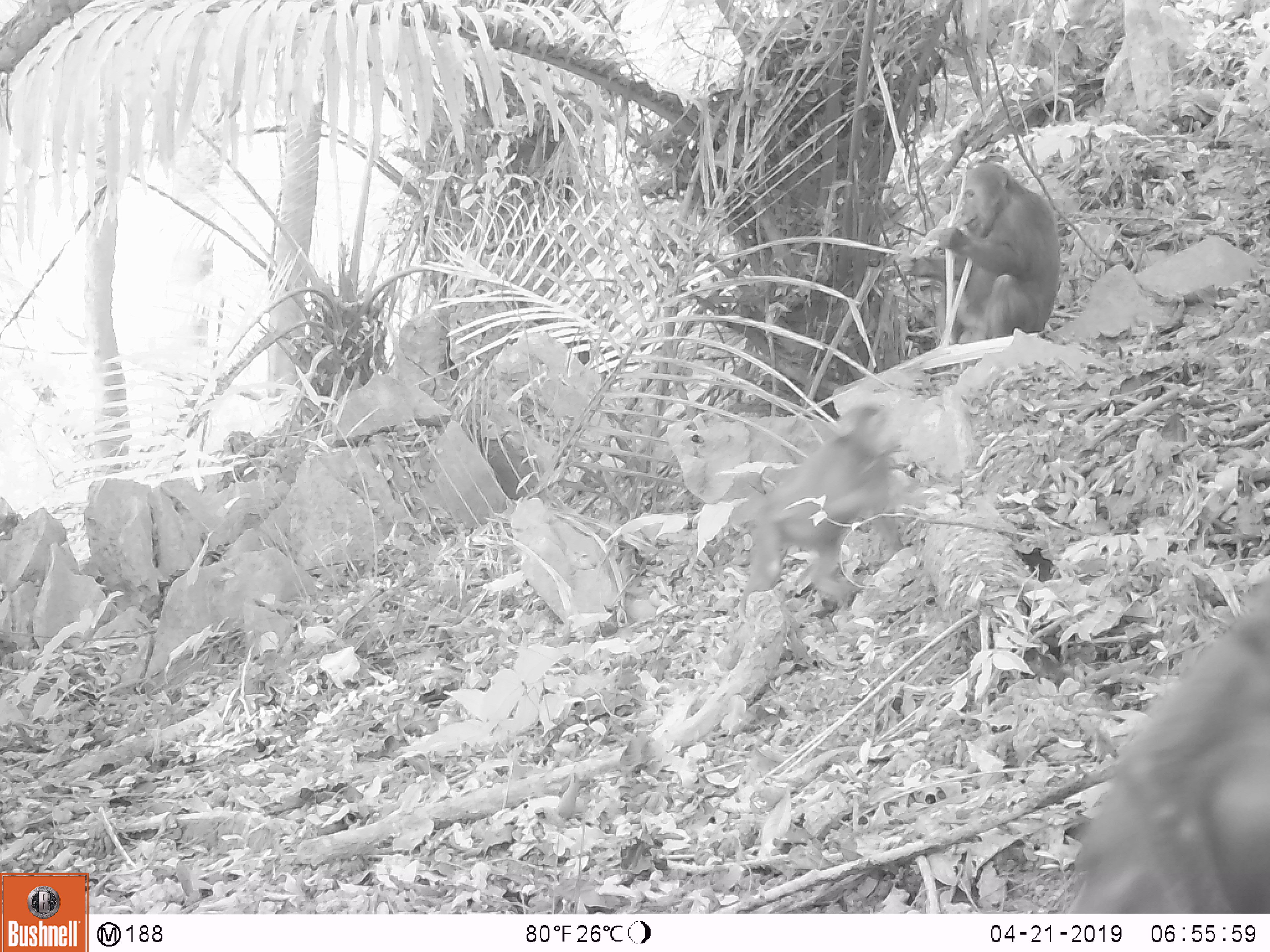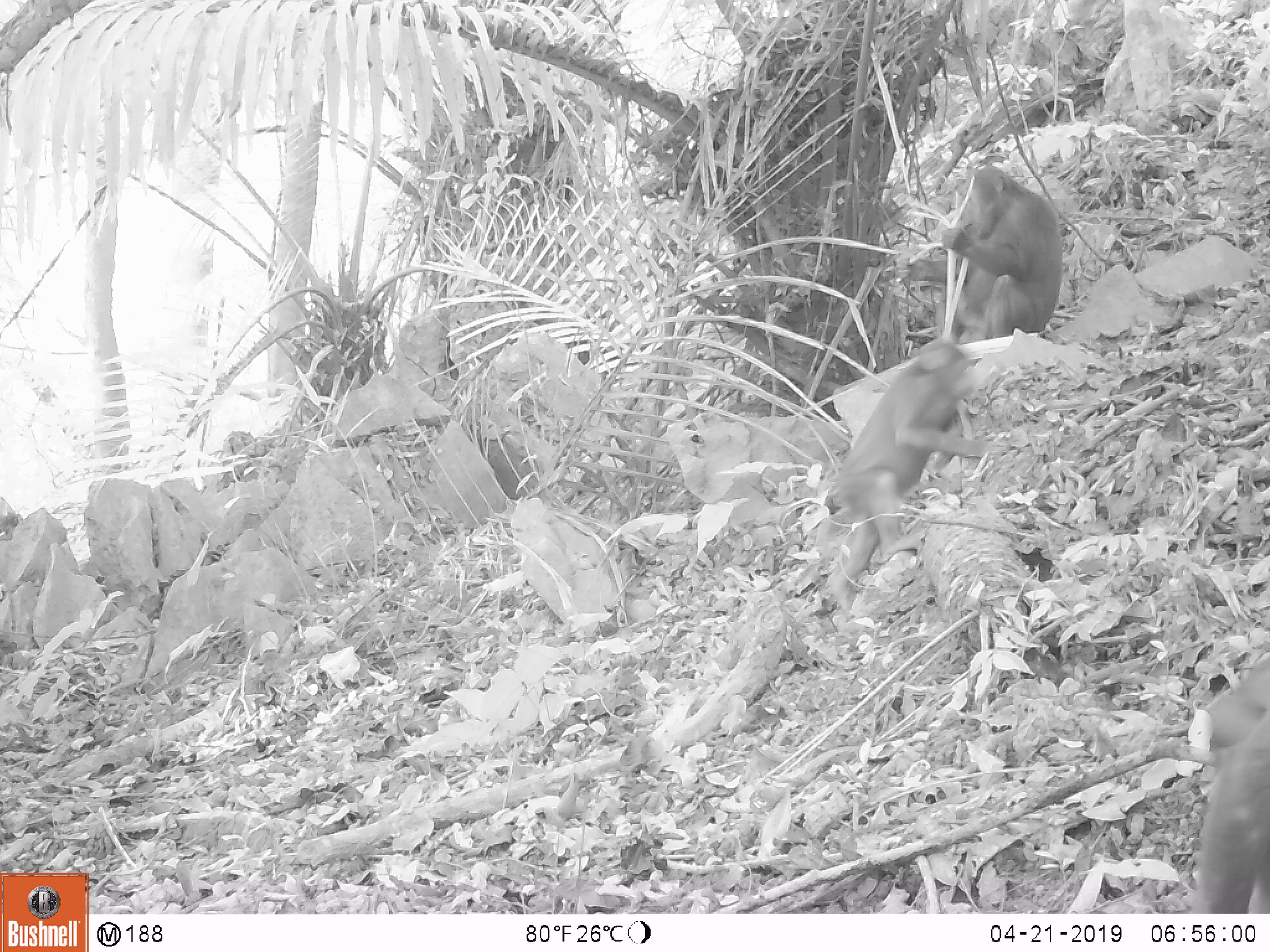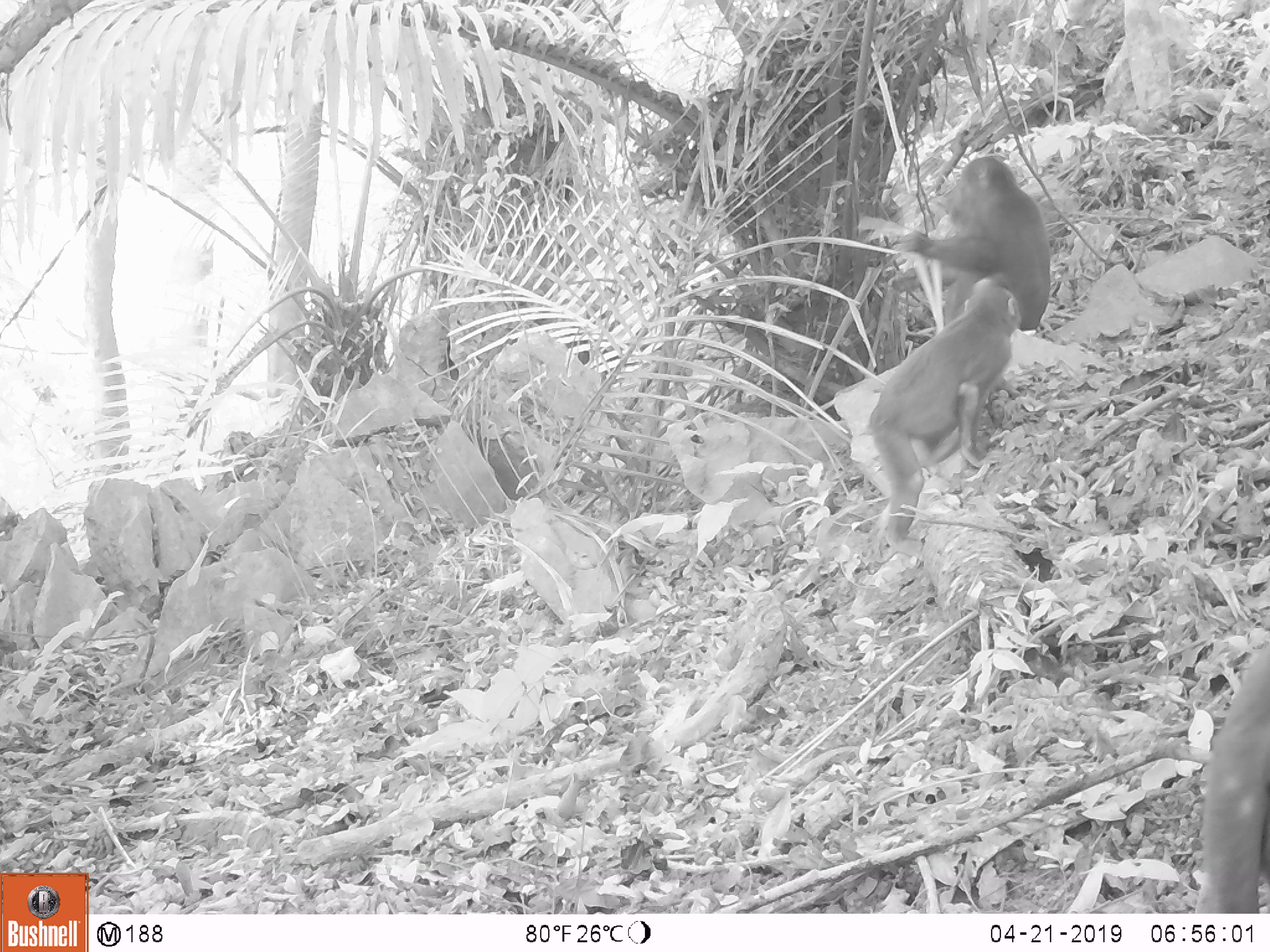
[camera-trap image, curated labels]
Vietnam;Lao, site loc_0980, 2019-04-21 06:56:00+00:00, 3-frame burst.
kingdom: Animalia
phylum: Chordata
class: Mammalia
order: Primates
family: Cercopithecidae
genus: Macaca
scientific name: Macaca arctoides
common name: stump-tailed macaque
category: stump tailed macaque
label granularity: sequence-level